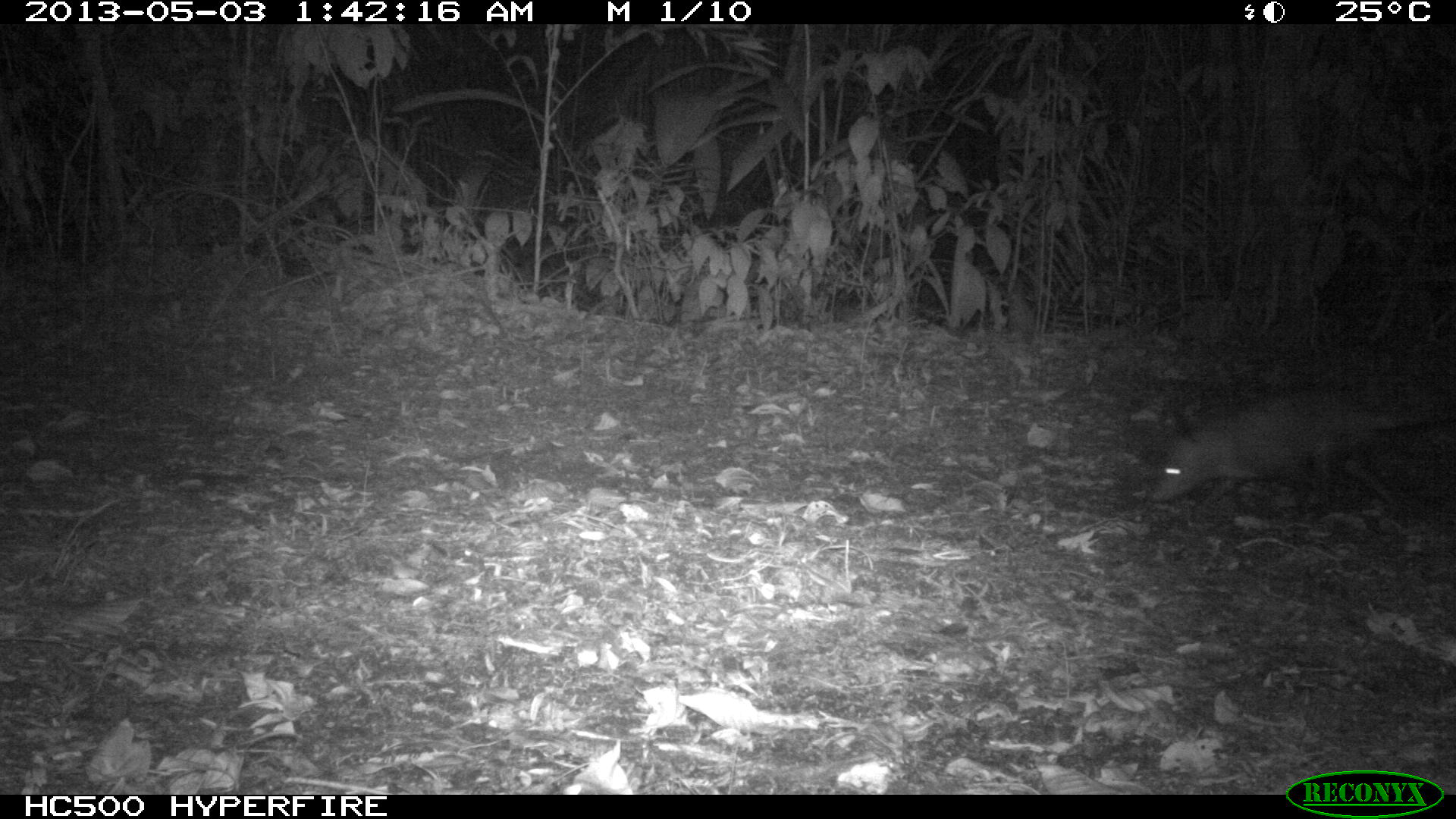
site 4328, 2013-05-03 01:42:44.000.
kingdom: Animalia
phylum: Chordata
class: Mammalia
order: Didelphimorphia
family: Didelphidae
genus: Didelphis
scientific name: Didelphis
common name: american opossums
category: didelphis sp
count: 1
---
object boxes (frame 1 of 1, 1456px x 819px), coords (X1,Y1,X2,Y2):
didelphis sp: (1143,383,1453,522)